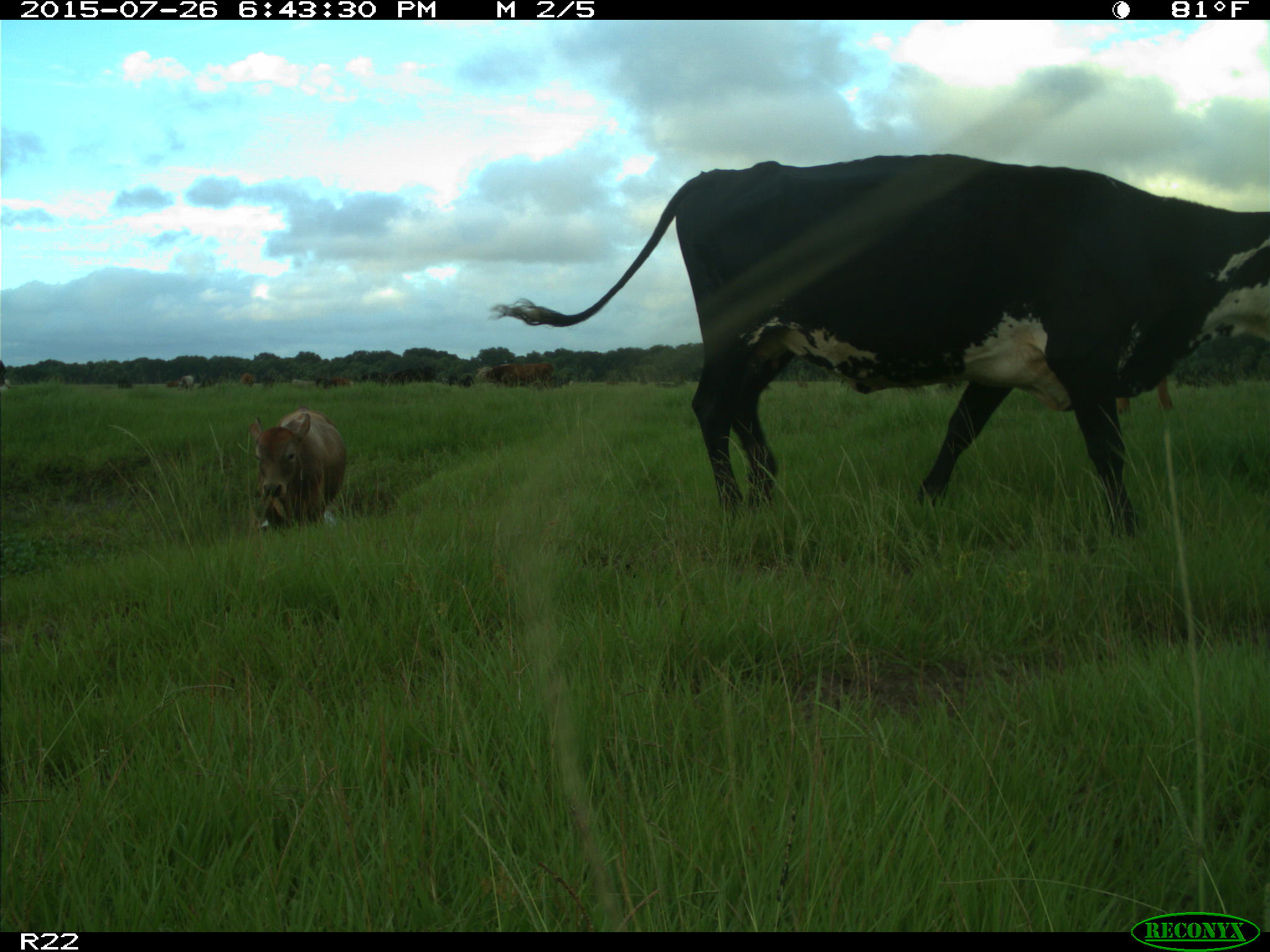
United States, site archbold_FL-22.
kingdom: Animalia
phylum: Chordata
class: Mammalia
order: Artiodactyla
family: Bovidae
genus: Bos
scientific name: Bos taurus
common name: domestic cow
Bos taurus (domestic cow).